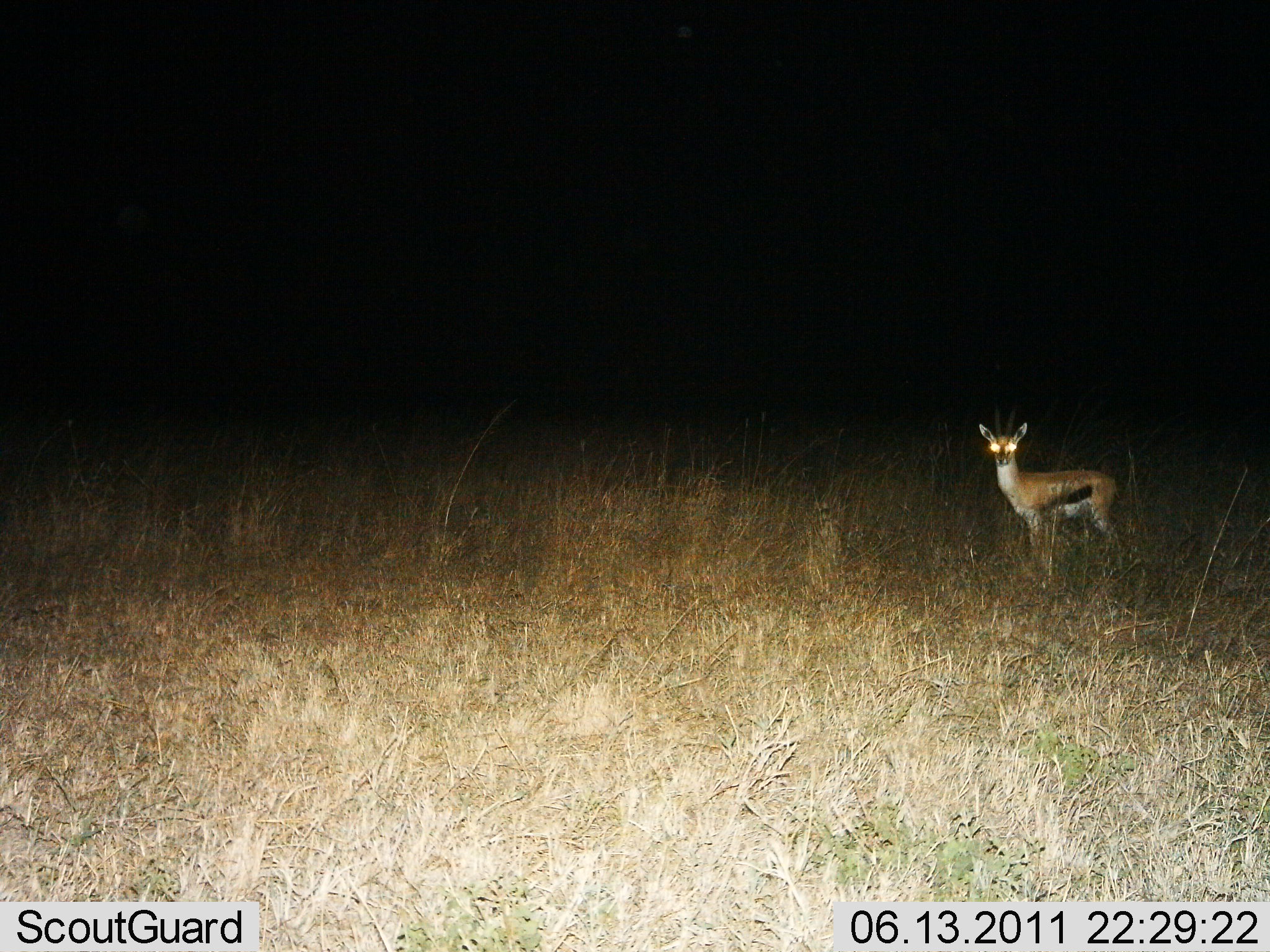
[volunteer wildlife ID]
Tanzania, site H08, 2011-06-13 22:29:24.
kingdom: Animalia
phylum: Chordata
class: Mammalia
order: Artiodactyla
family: Bovidae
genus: Eudorcas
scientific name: Eudorcas thomsonii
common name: thomson's gazelle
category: gazellethomsons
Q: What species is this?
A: Gazellethomsons (thomson's gazelle) (Eudorcas thomsonii).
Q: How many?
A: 1.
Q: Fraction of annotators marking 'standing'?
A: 100%.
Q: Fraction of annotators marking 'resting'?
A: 0%.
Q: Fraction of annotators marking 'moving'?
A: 0%.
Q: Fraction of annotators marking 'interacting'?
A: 0%.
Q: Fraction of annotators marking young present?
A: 0%.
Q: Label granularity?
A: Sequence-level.